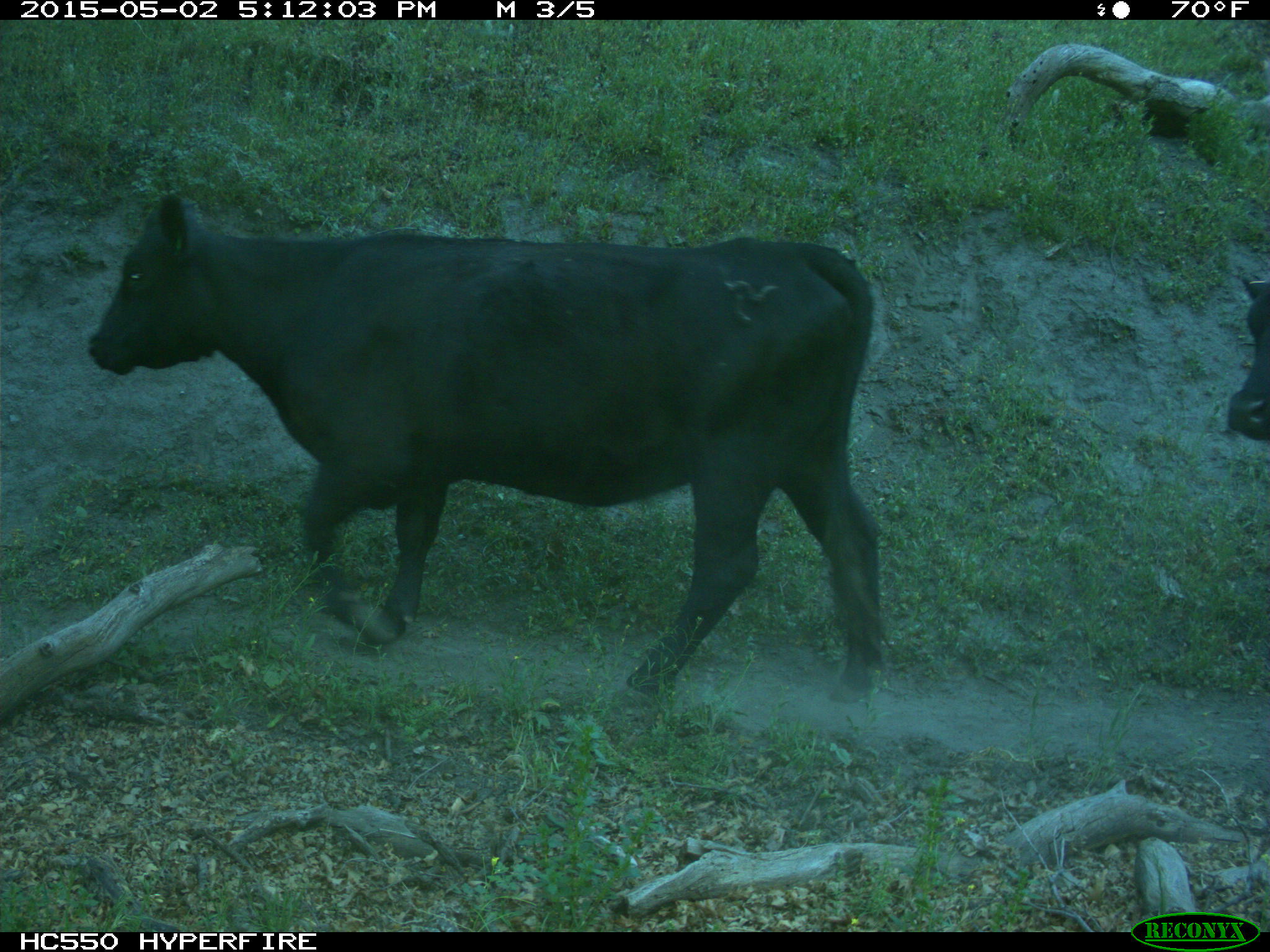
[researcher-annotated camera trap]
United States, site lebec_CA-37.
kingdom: Animalia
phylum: Chordata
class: Mammalia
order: Artiodactyla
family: Bovidae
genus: Bos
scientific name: Bos taurus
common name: domestic cow